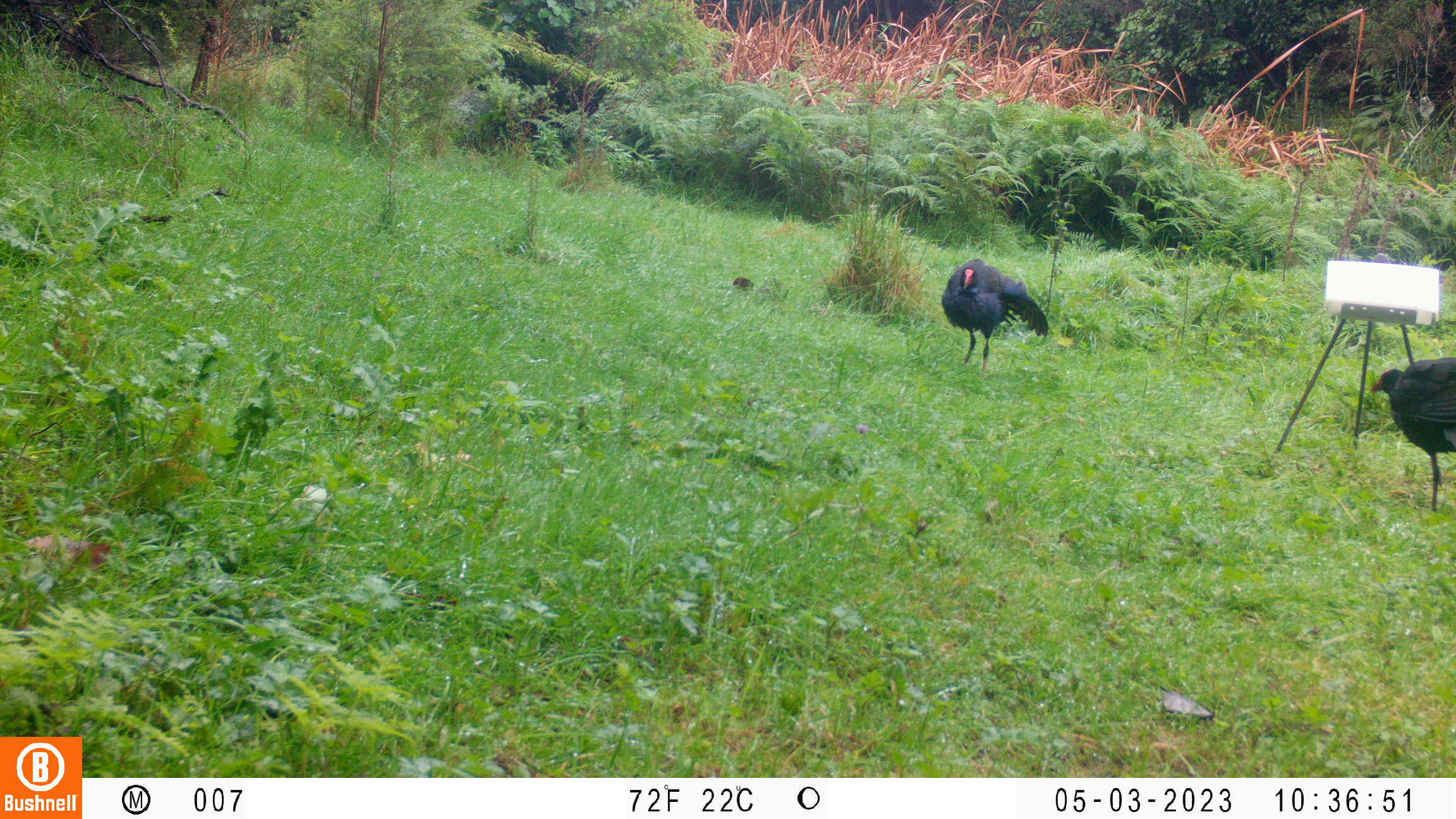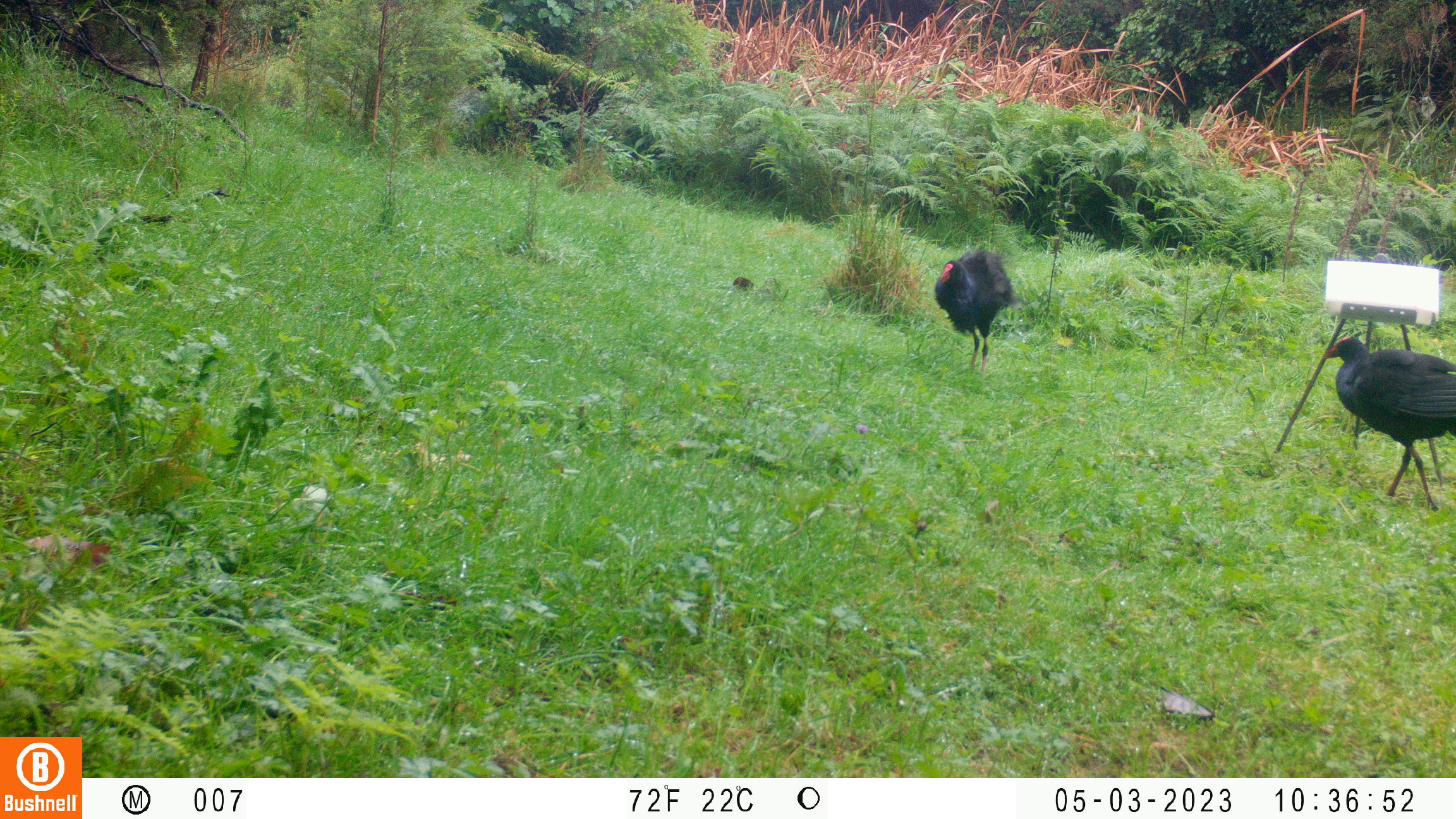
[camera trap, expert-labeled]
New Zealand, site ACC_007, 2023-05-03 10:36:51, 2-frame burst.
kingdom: Animalia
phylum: Chordata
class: Aves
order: Gruiformes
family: Rallidae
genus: Porphyrio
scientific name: Porphyrio melanotus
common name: australasian swamphen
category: pukeko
Pukeko (australasian swamphen) (Porphyrio melanotus).